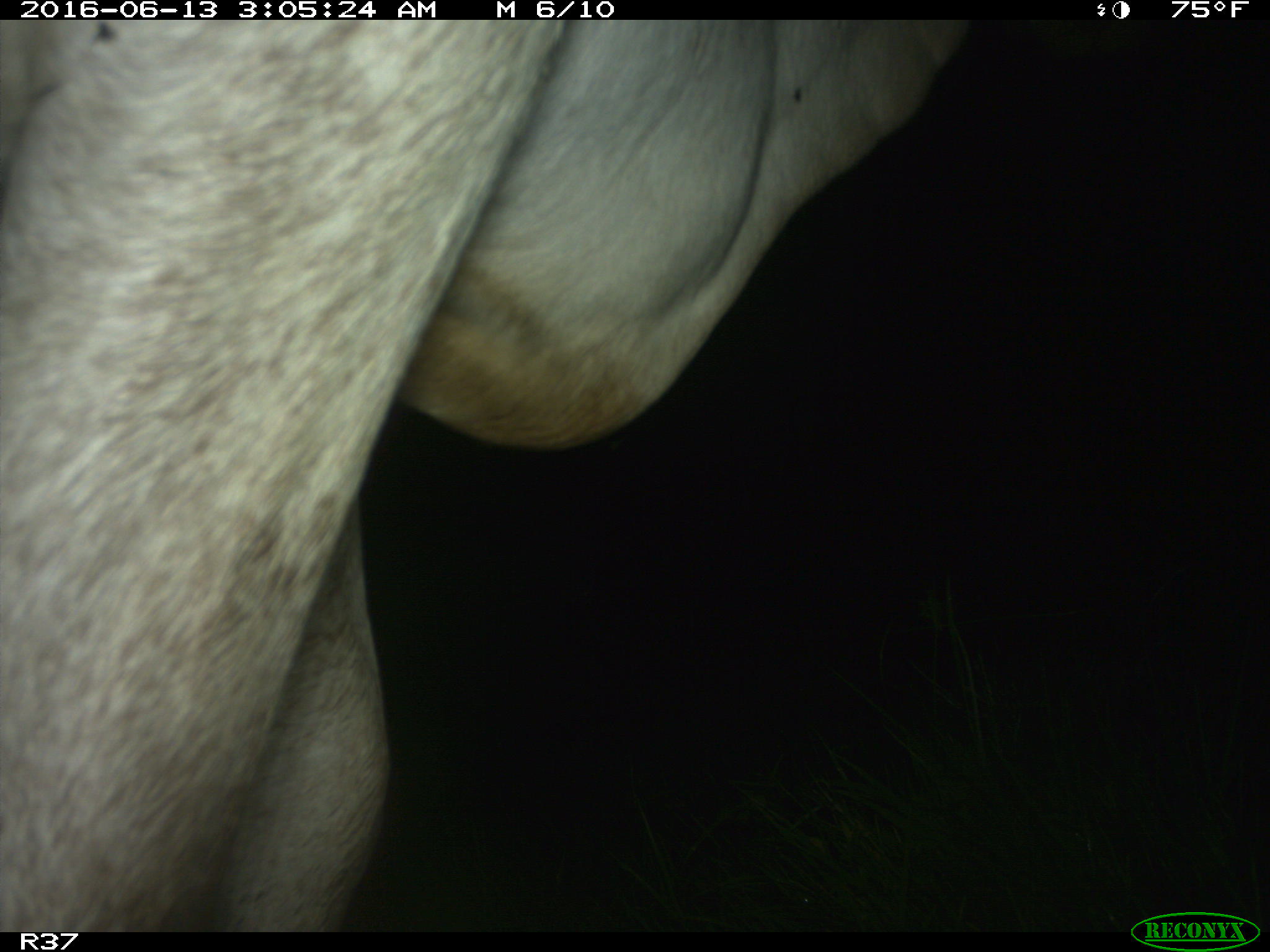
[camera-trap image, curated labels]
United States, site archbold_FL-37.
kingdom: Animalia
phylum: Chordata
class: Mammalia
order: Artiodactyla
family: Bovidae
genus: Bos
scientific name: Bos taurus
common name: domestic cow